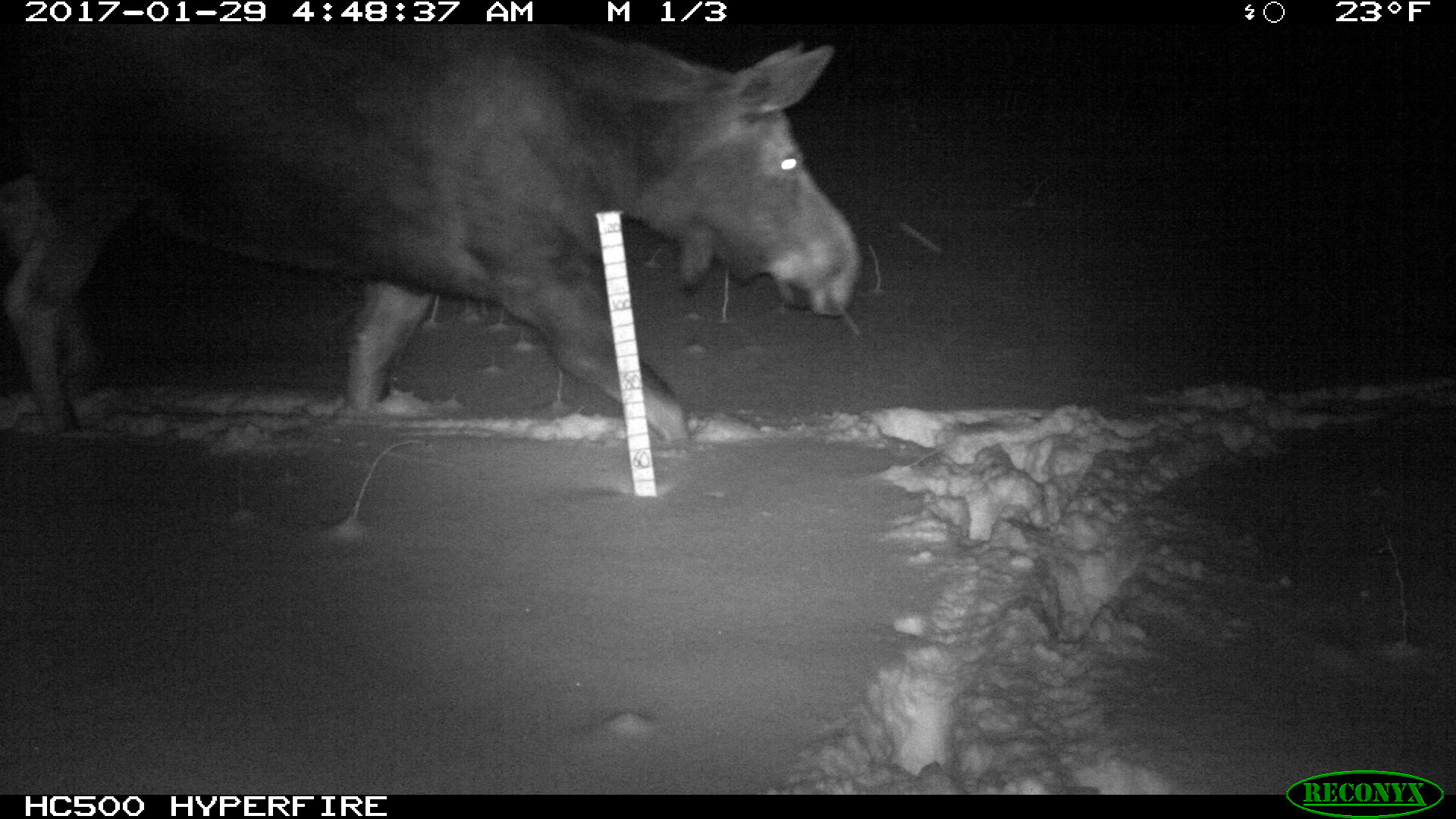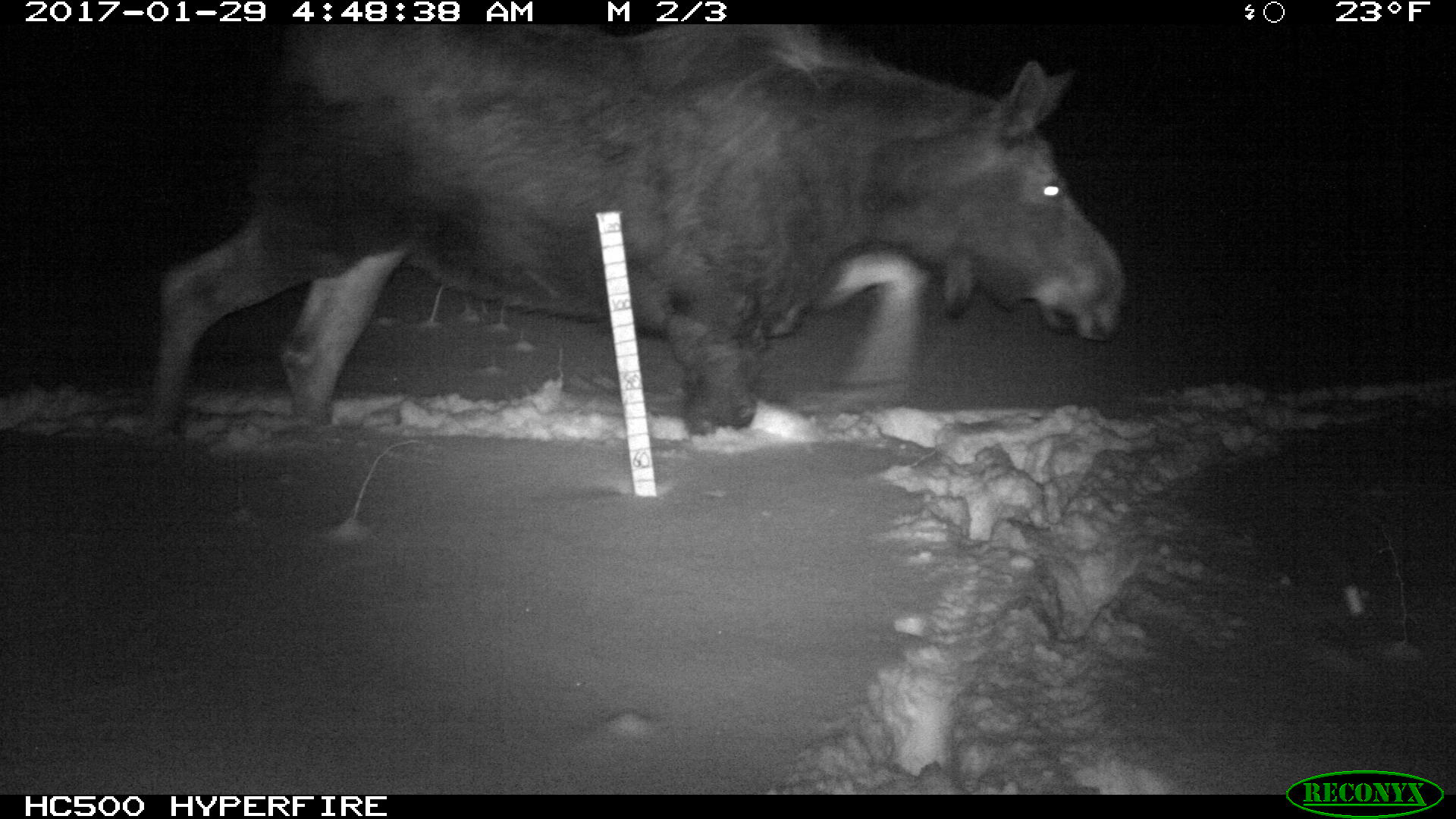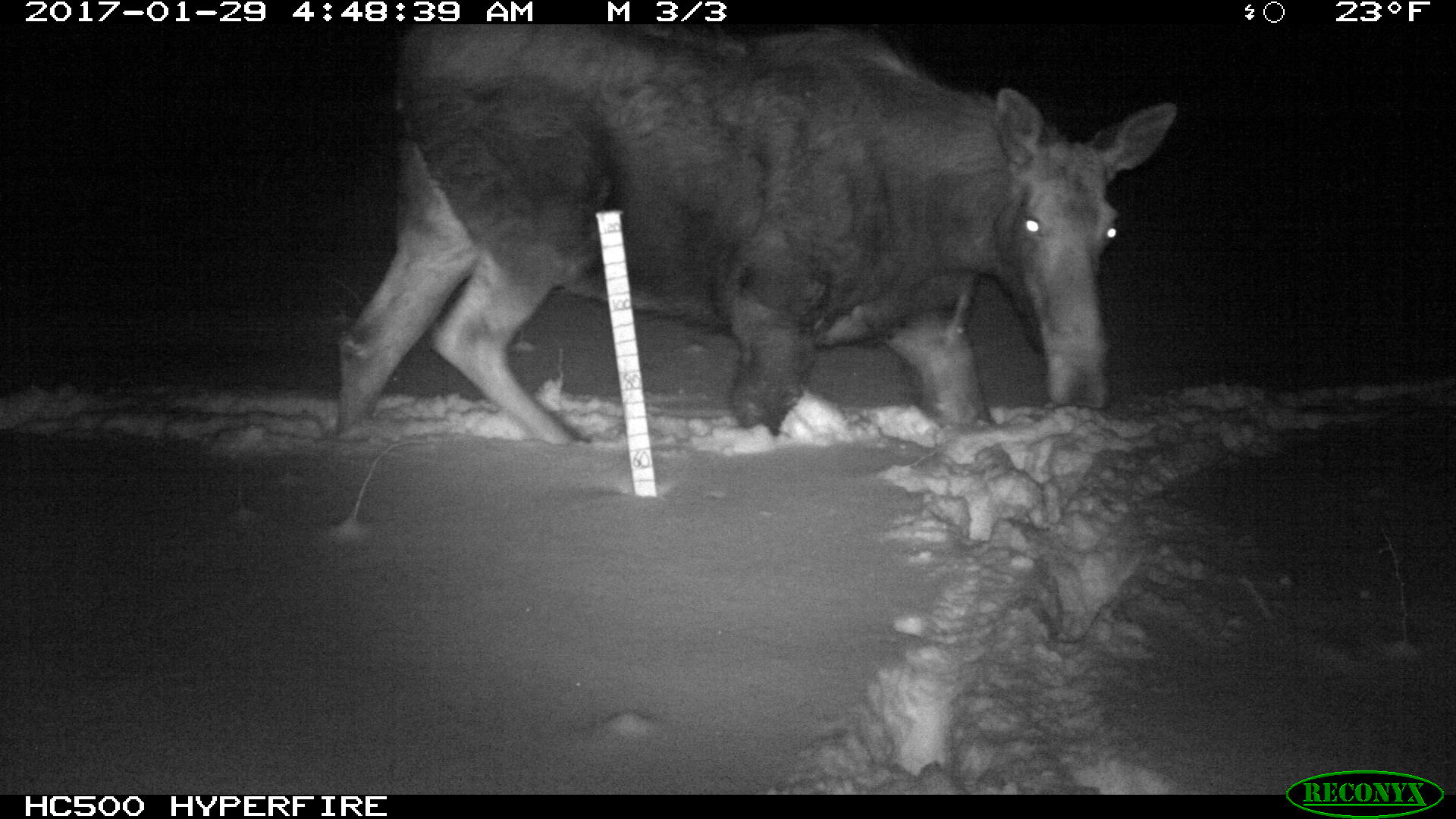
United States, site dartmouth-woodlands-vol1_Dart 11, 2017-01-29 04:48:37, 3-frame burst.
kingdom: Animalia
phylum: Chordata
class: Mammalia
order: Artiodactyla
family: Cervidae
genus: Alces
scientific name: Alces alces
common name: moose